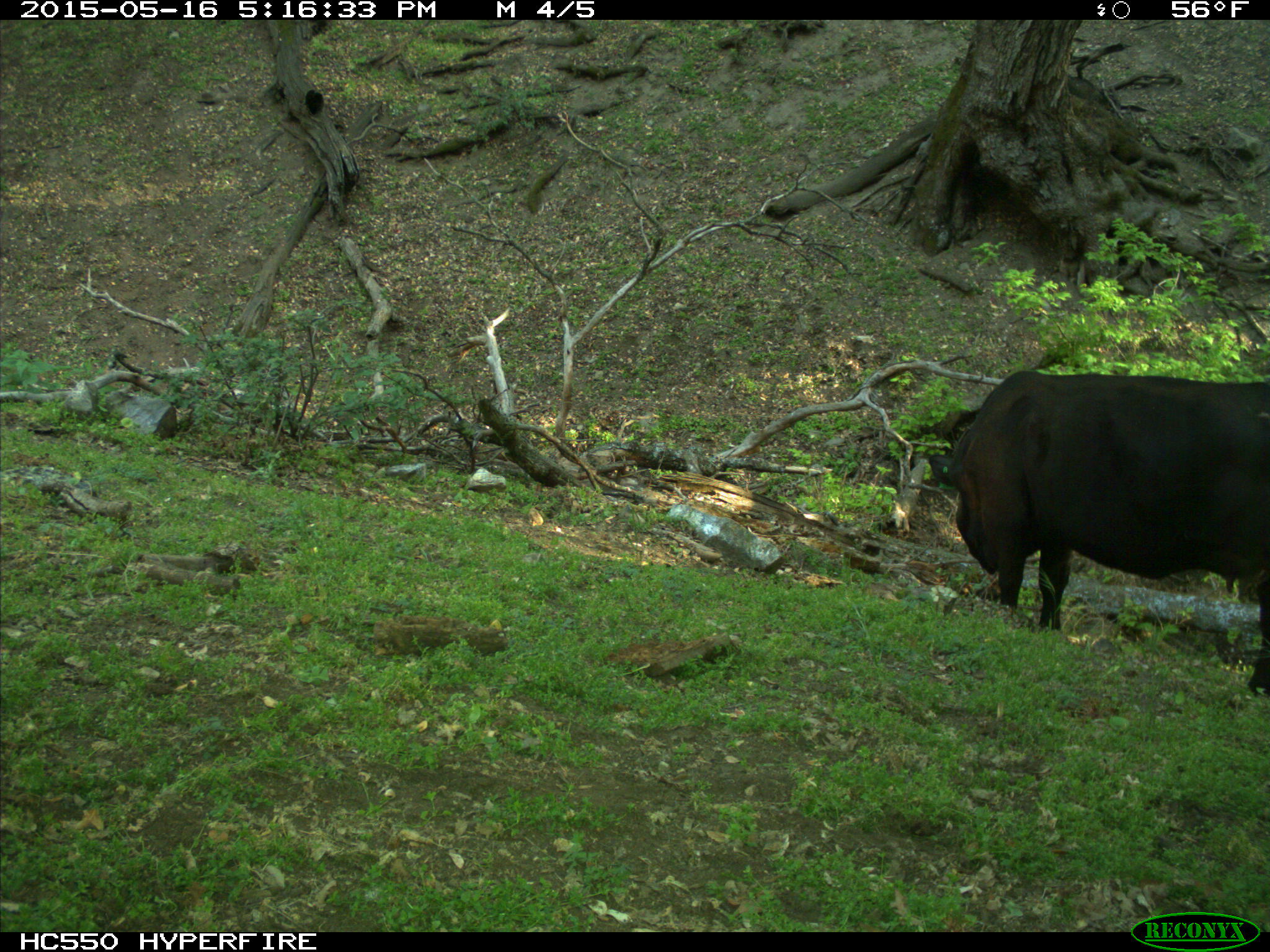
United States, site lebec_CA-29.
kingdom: Animalia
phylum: Chordata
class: Mammalia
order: Artiodactyla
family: Bovidae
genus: Bos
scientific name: Bos taurus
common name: domestic cow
Bos taurus (domestic cow).